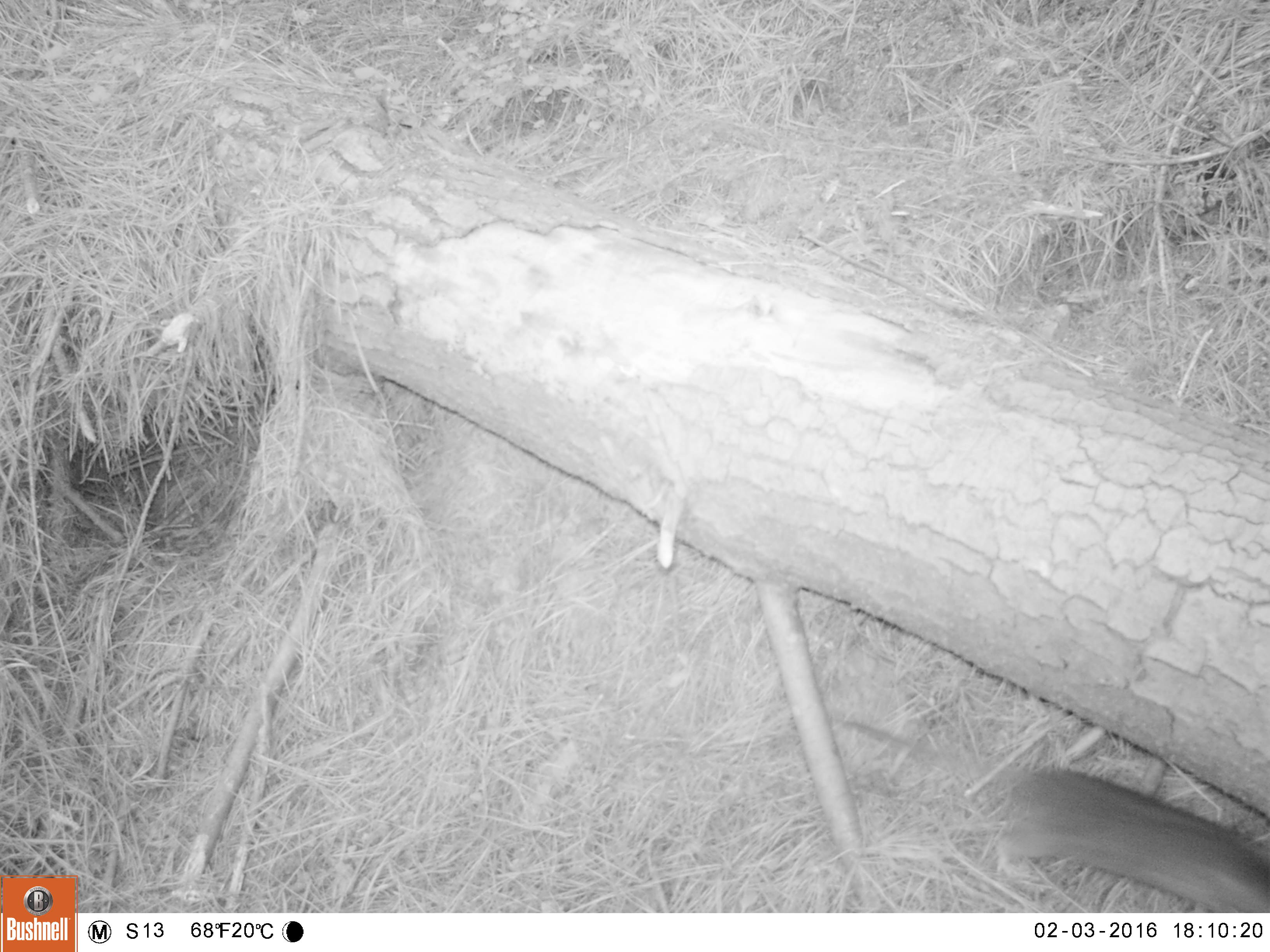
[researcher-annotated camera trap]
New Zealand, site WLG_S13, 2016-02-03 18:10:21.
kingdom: Animalia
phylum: Chordata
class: Mammalia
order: Rodentia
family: Muridae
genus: Rattus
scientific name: Rattus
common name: rat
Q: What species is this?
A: Rat (Rattus).